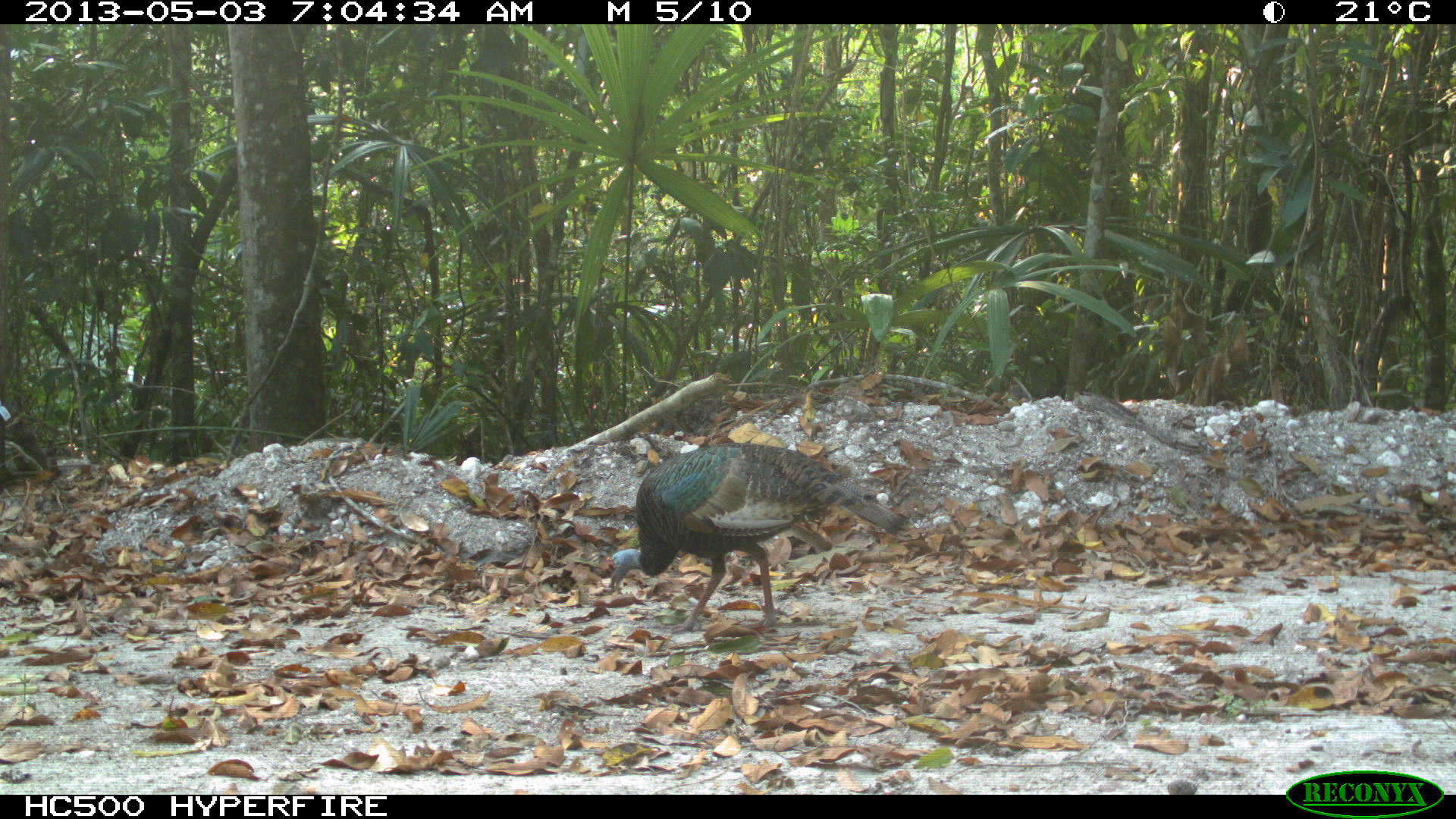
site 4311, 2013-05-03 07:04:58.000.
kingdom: Animalia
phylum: Chordata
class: Aves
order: Galliformes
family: Phasianidae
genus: Meleagris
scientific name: Meleagris ocellata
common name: ocellated turkey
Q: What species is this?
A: Meleagris ocellata (ocellated turkey).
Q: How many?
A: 1.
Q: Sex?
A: Female.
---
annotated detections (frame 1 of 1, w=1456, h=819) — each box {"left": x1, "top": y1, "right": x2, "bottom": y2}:
meleagris ocellata: {"left": 604, "top": 441, "right": 915, "bottom": 632}